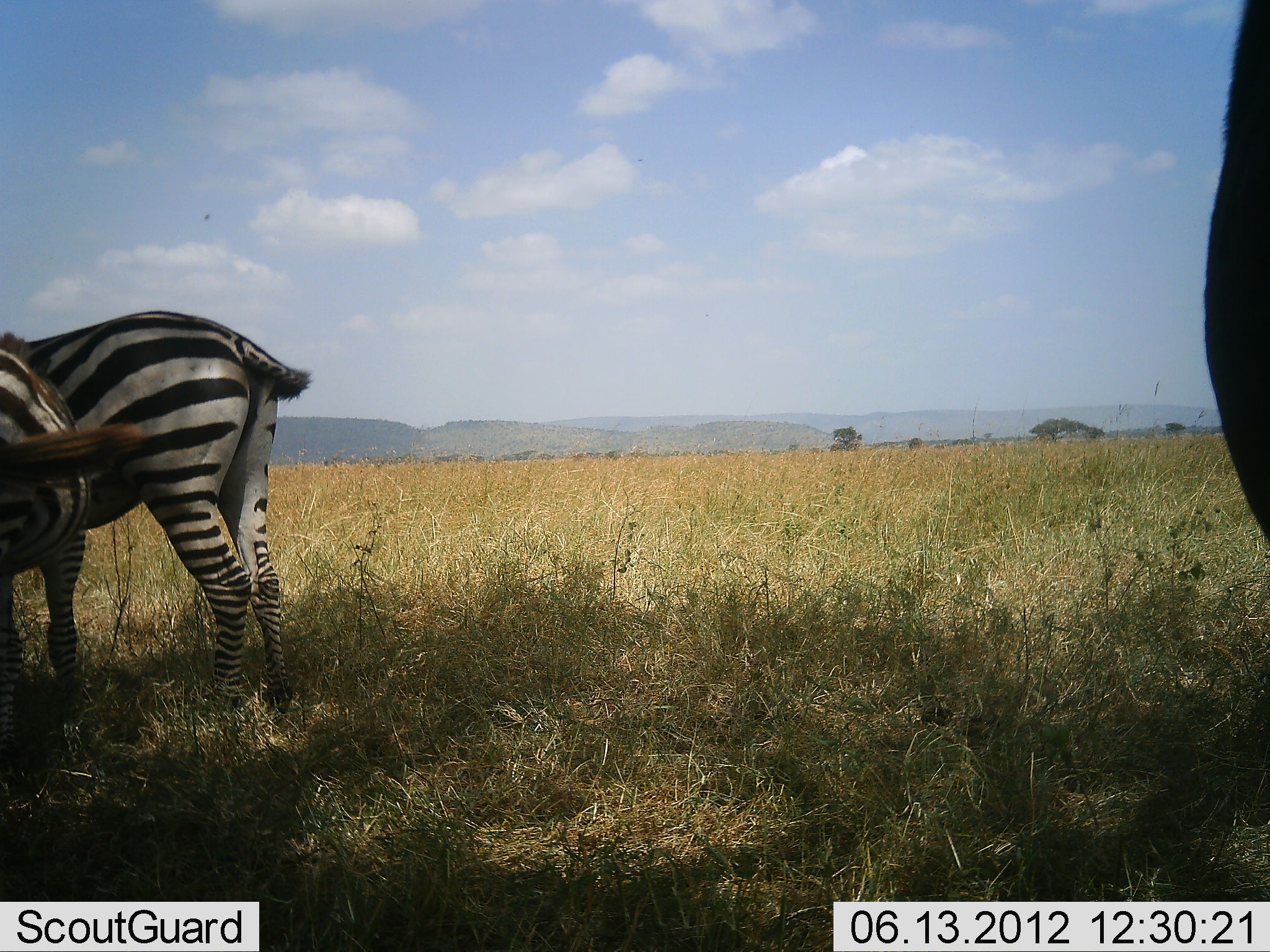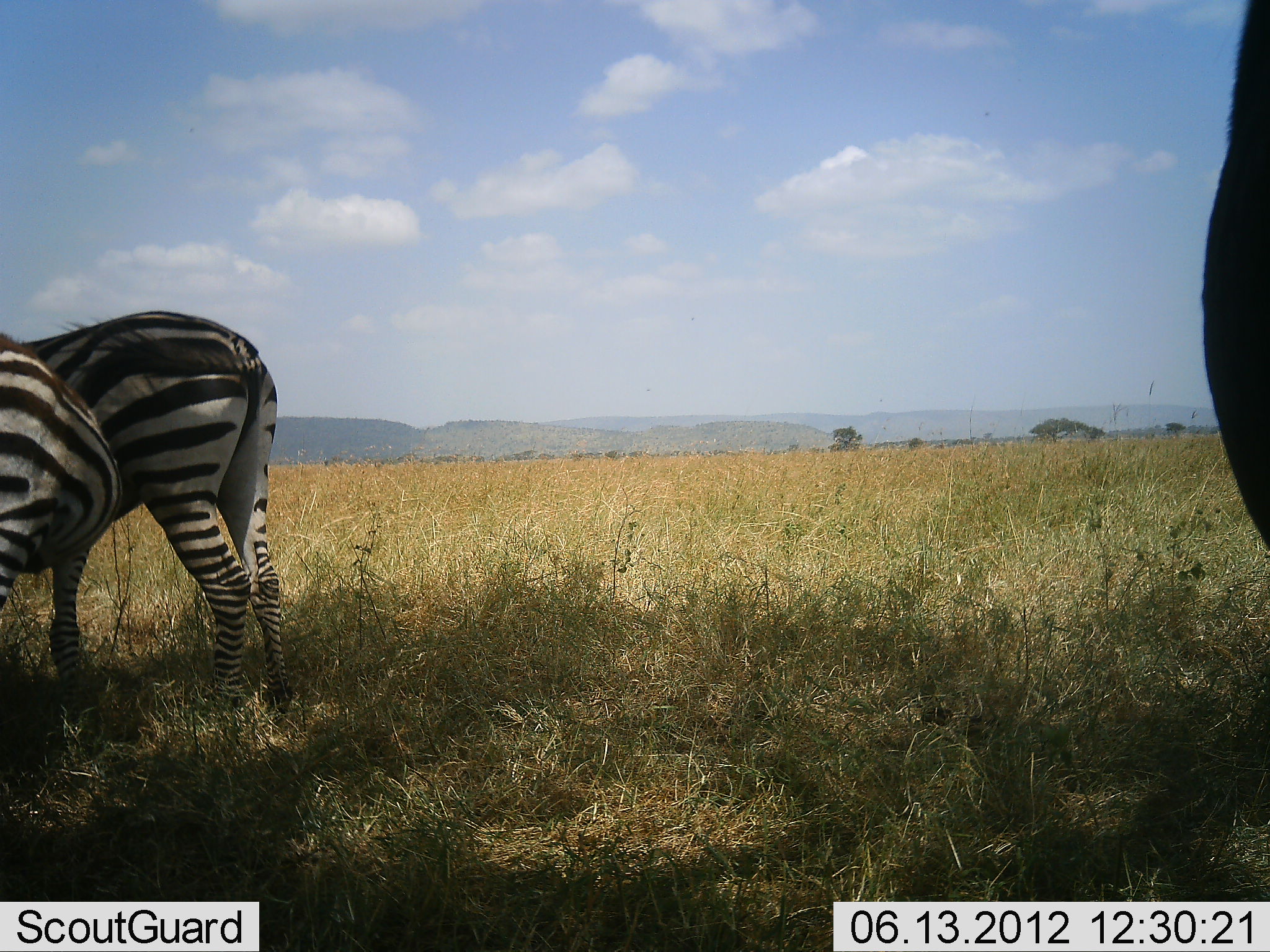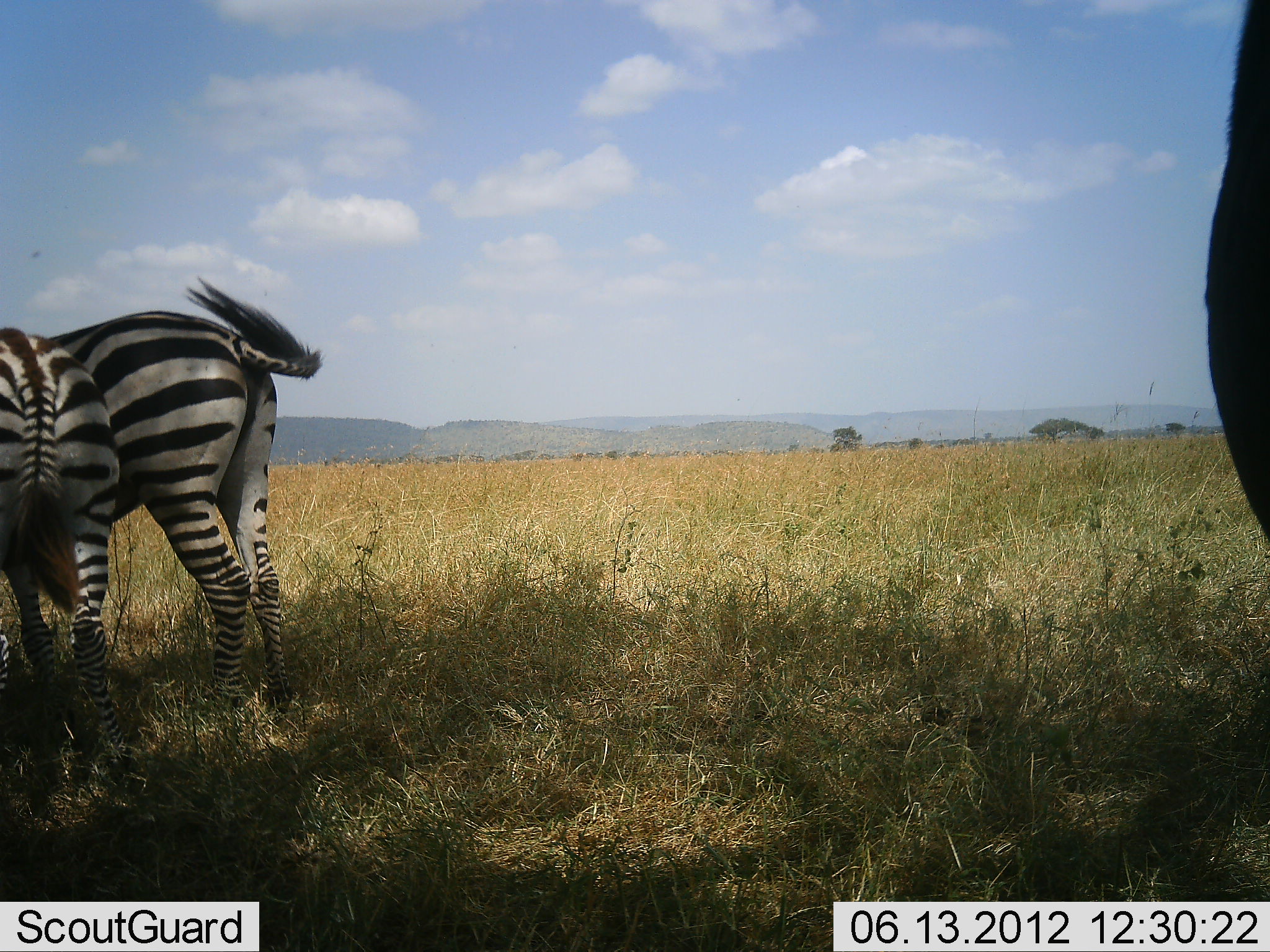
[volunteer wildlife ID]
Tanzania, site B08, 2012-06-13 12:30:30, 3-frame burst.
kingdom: Animalia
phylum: Chordata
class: Mammalia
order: Perissodactyla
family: Equidae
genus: Equus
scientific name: Equus quagga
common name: plains zebra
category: zebra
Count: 2.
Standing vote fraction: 92%.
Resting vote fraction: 8%.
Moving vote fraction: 0%.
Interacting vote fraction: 8%.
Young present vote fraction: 0%.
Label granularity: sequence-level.